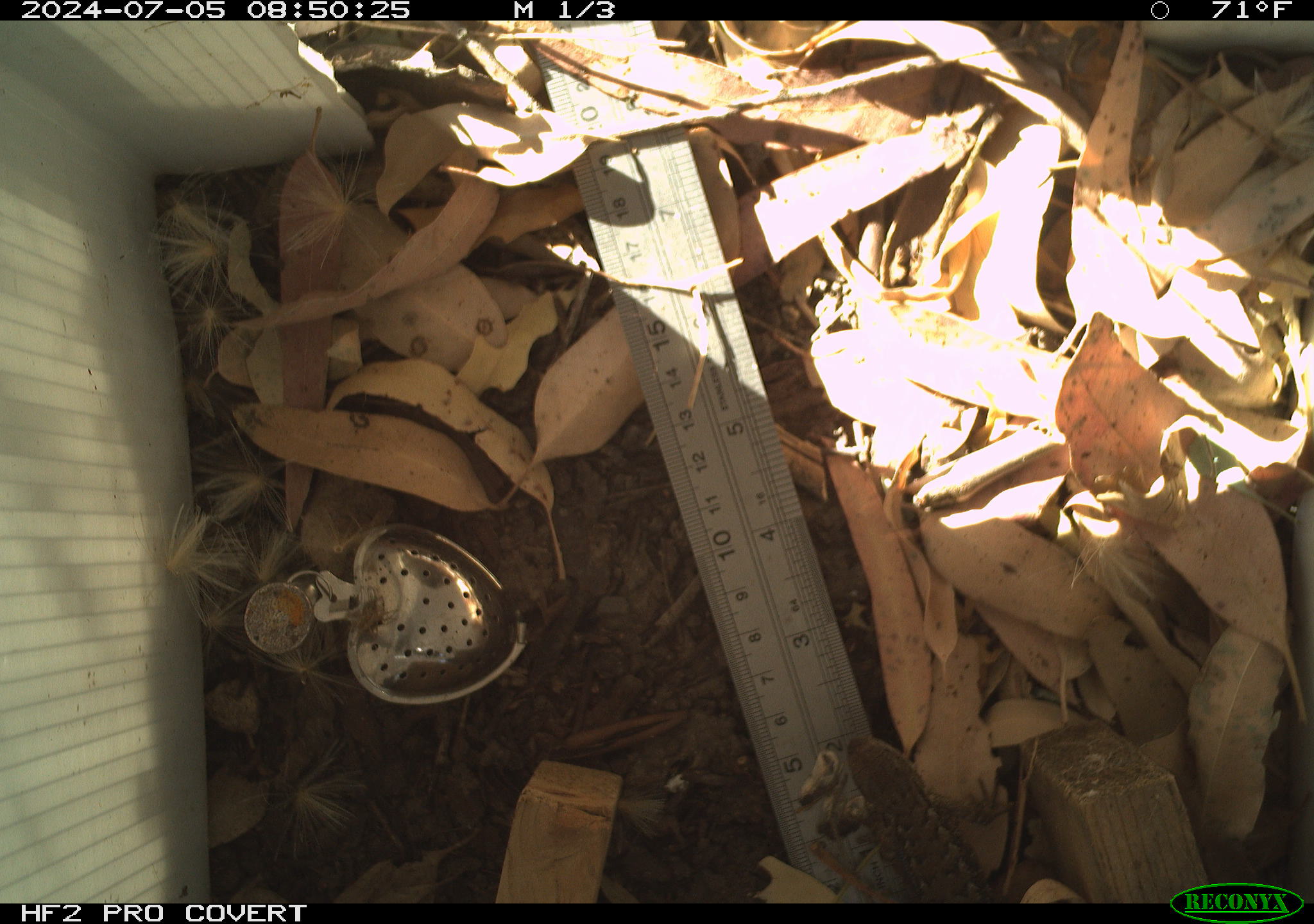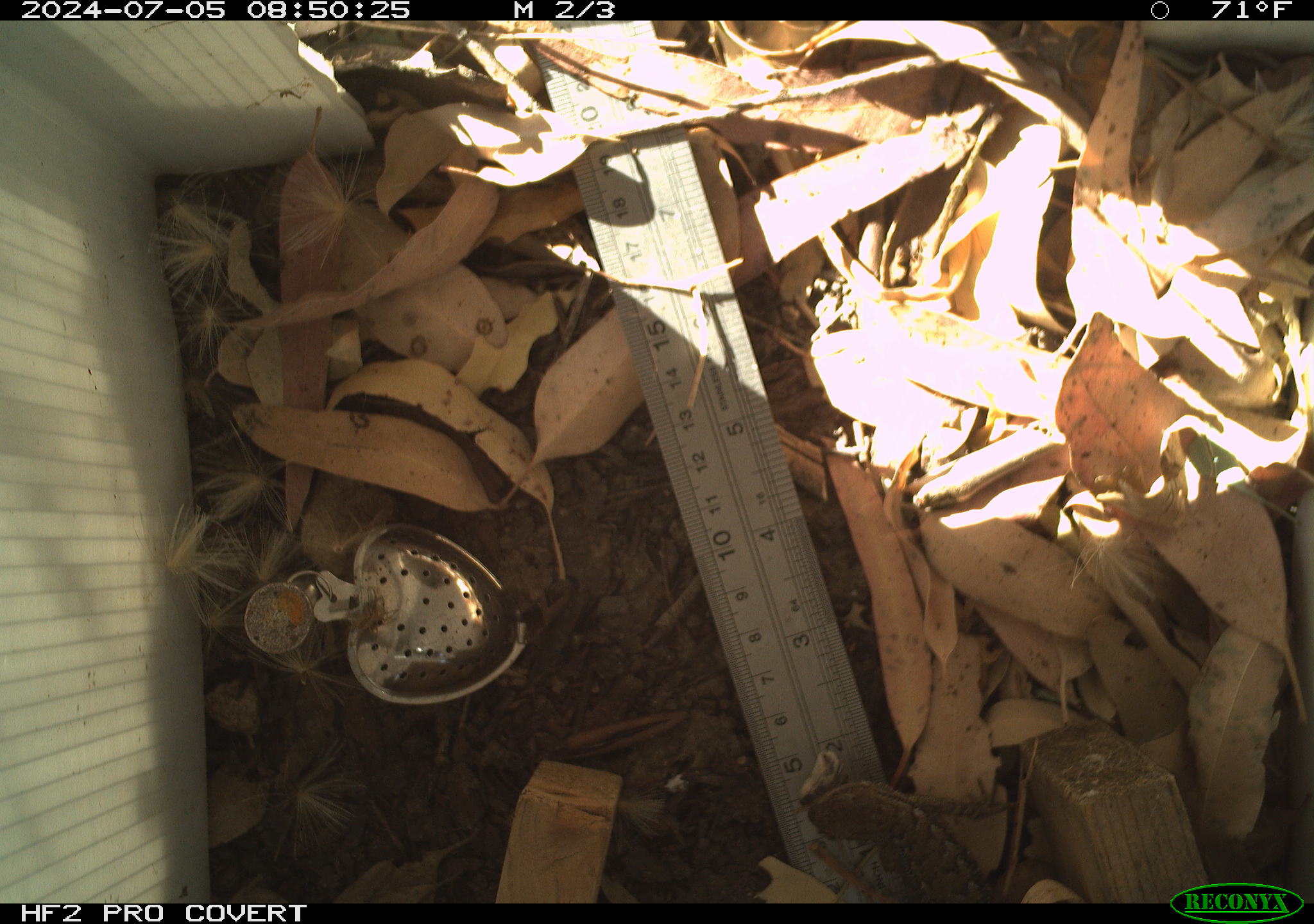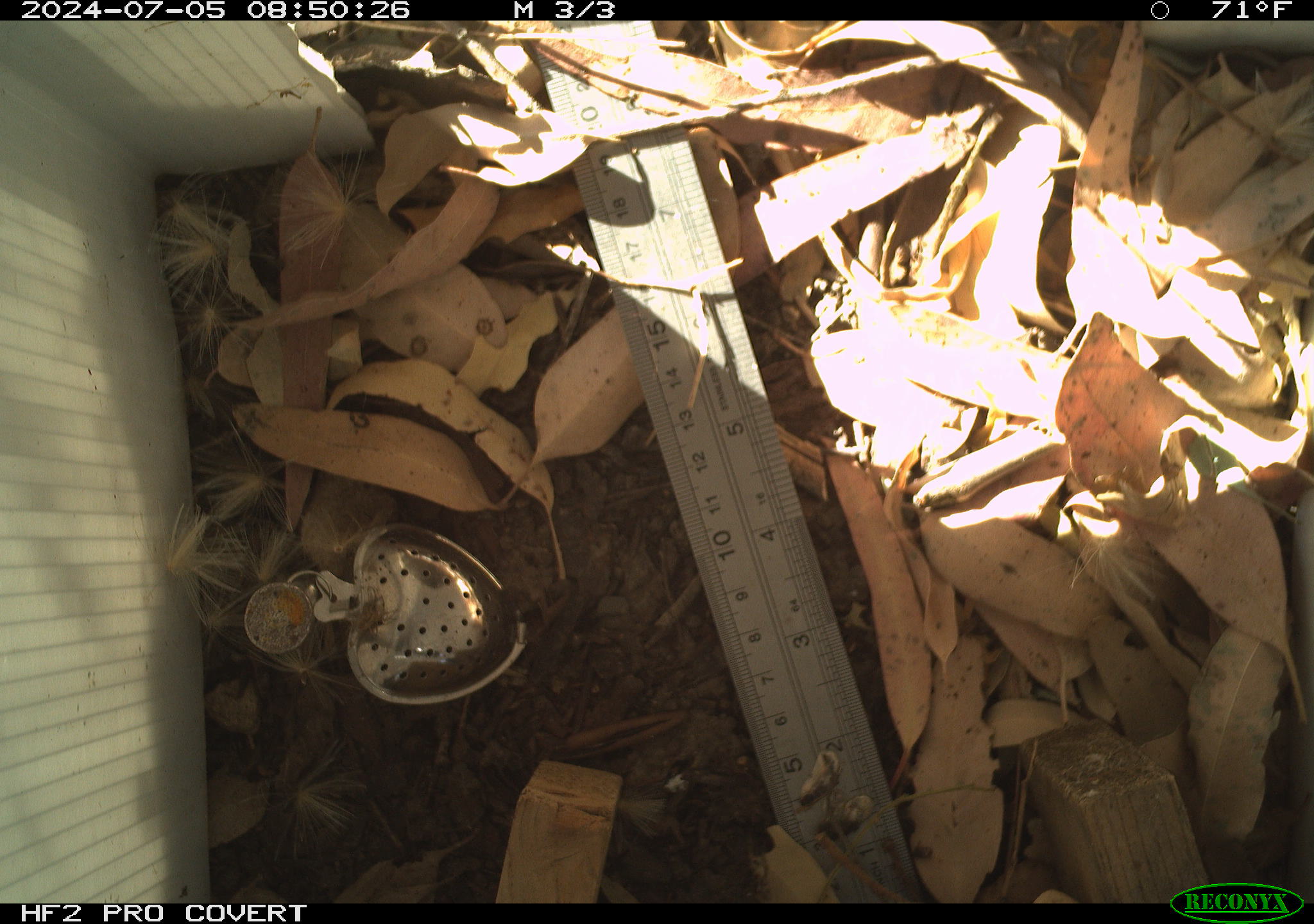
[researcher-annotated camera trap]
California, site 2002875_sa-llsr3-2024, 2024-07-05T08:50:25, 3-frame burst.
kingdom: Animalia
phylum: Chordata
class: Reptilia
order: Squamata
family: Phrynosomatidae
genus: Sceloporus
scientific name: Sceloporus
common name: spiny lizards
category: sceloporus species